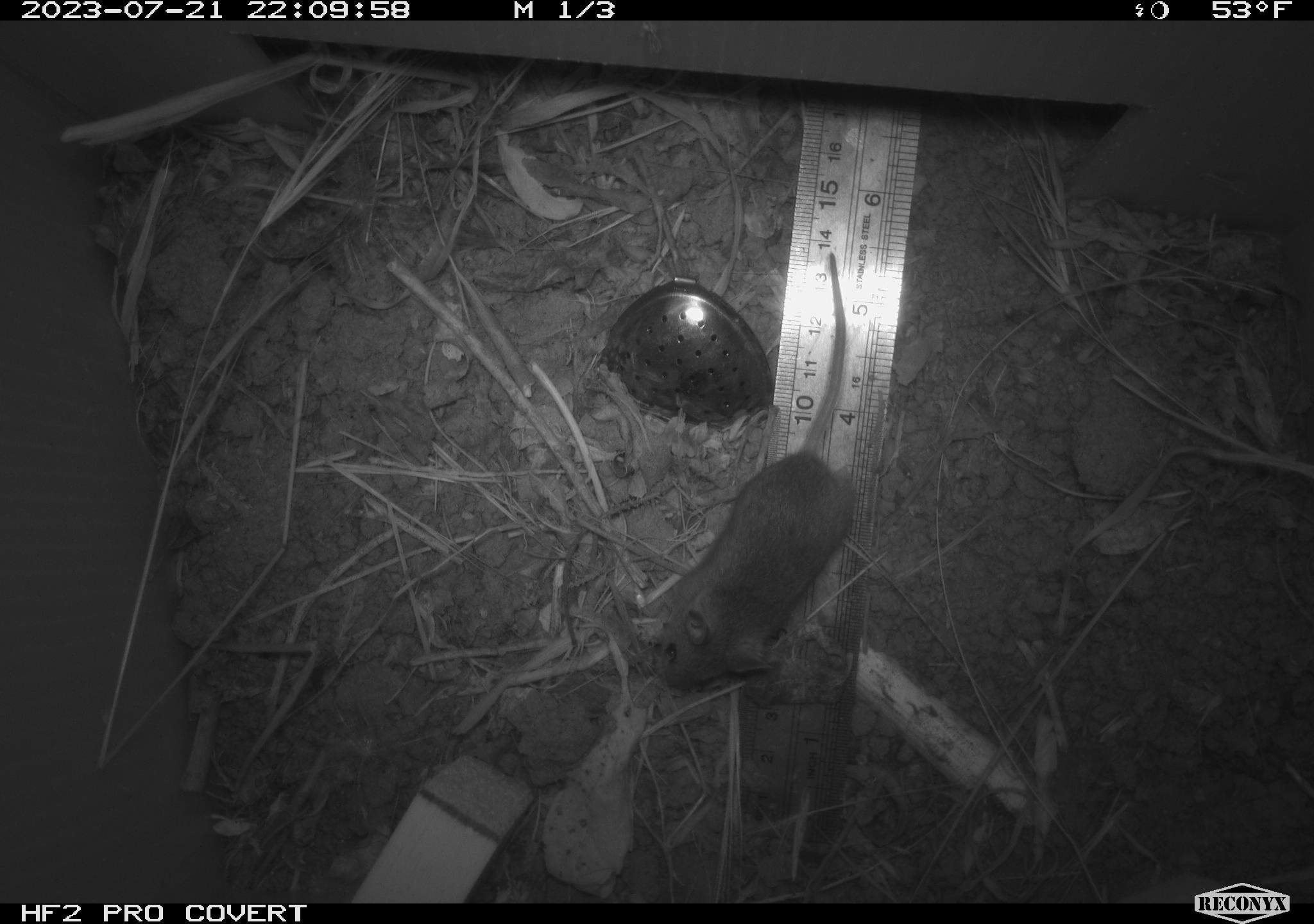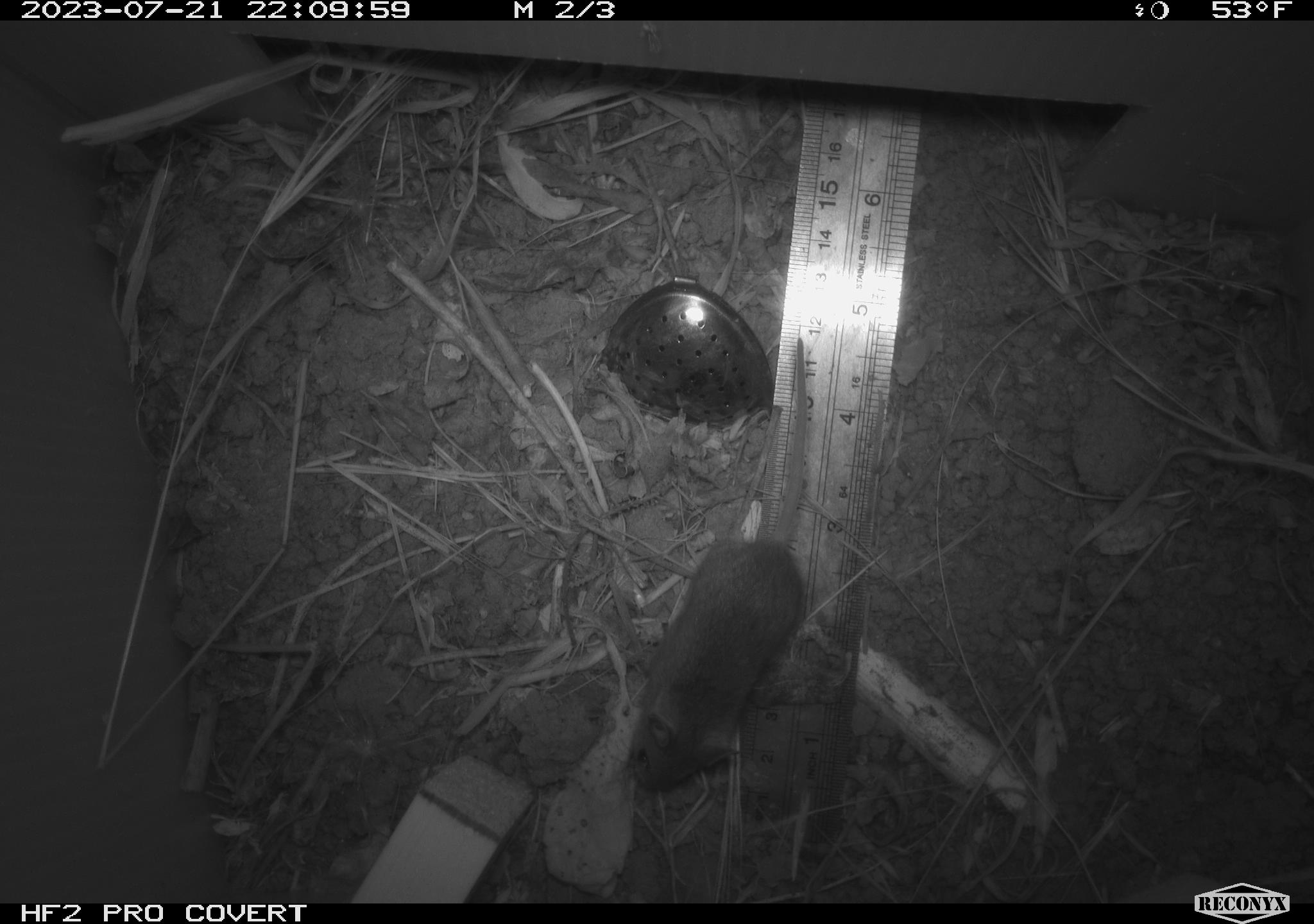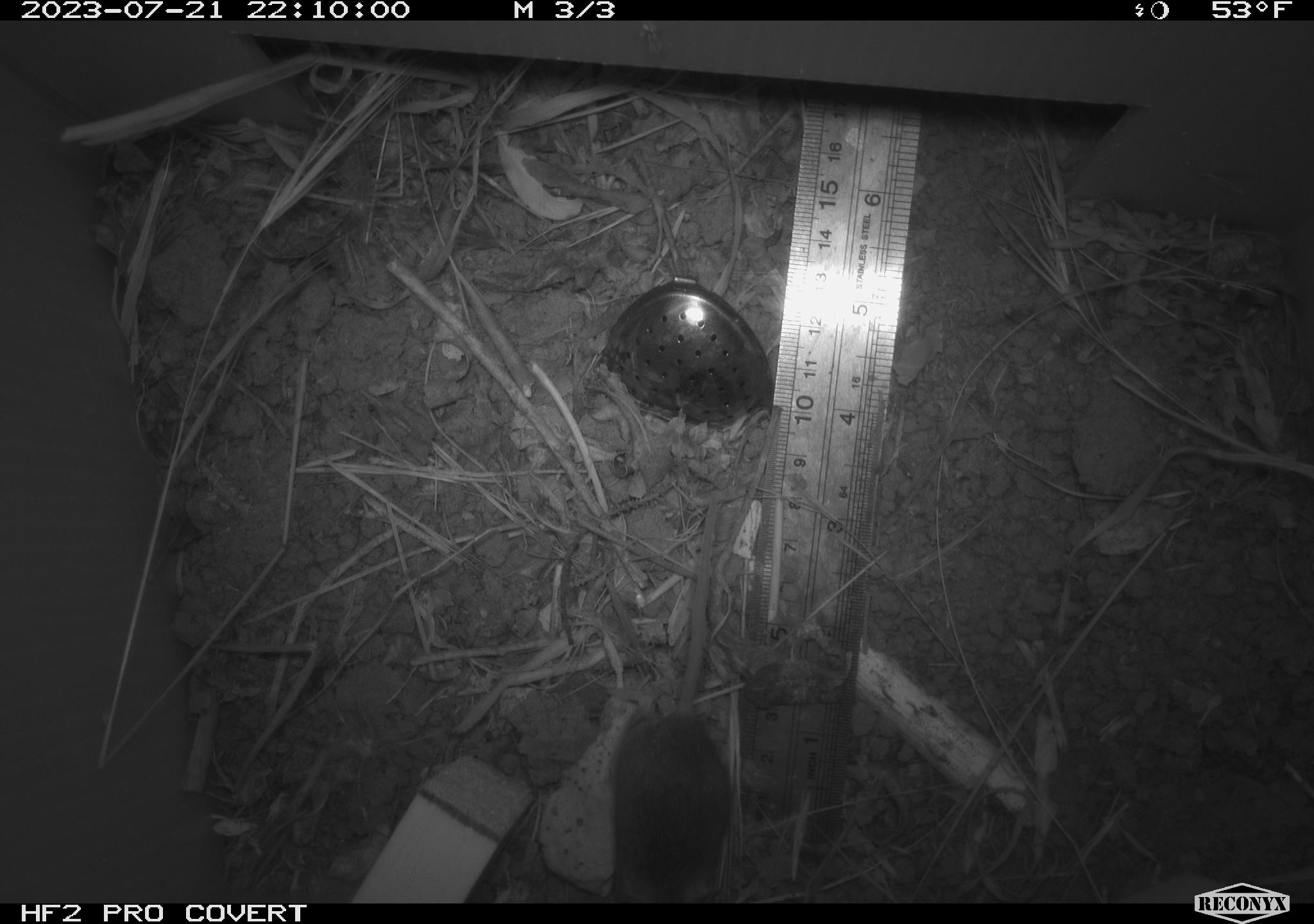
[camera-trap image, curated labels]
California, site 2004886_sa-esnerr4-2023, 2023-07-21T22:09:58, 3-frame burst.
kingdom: Animalia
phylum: Chordata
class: Mammalia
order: Rodentia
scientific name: Rodentia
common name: mouse species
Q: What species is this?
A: Mouse species (Rodentia).